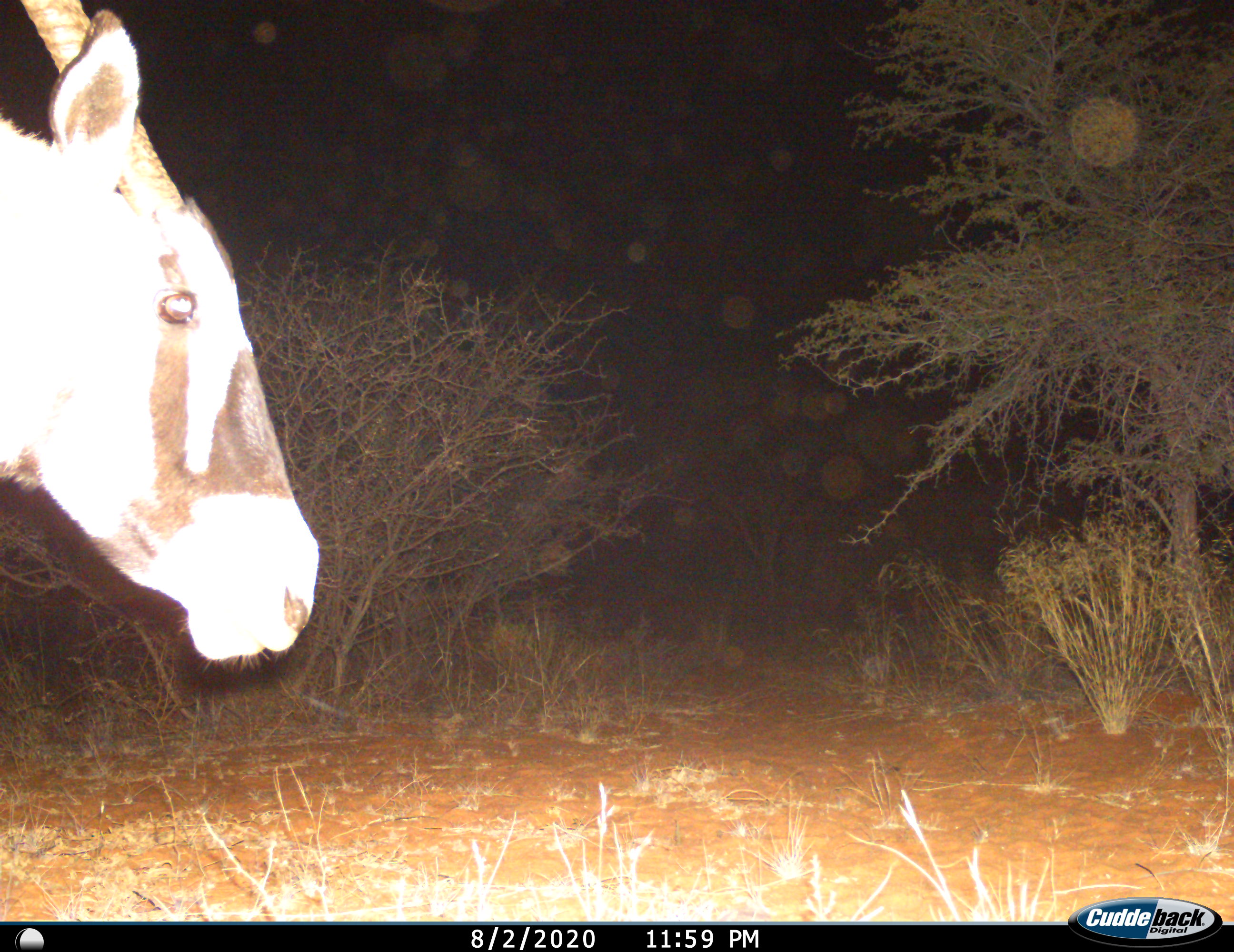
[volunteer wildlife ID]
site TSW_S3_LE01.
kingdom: Animalia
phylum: Chordata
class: Mammalia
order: Artiodactyla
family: Bovidae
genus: Oryx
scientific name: Oryx gazella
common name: gemsbok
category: oryx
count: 1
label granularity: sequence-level